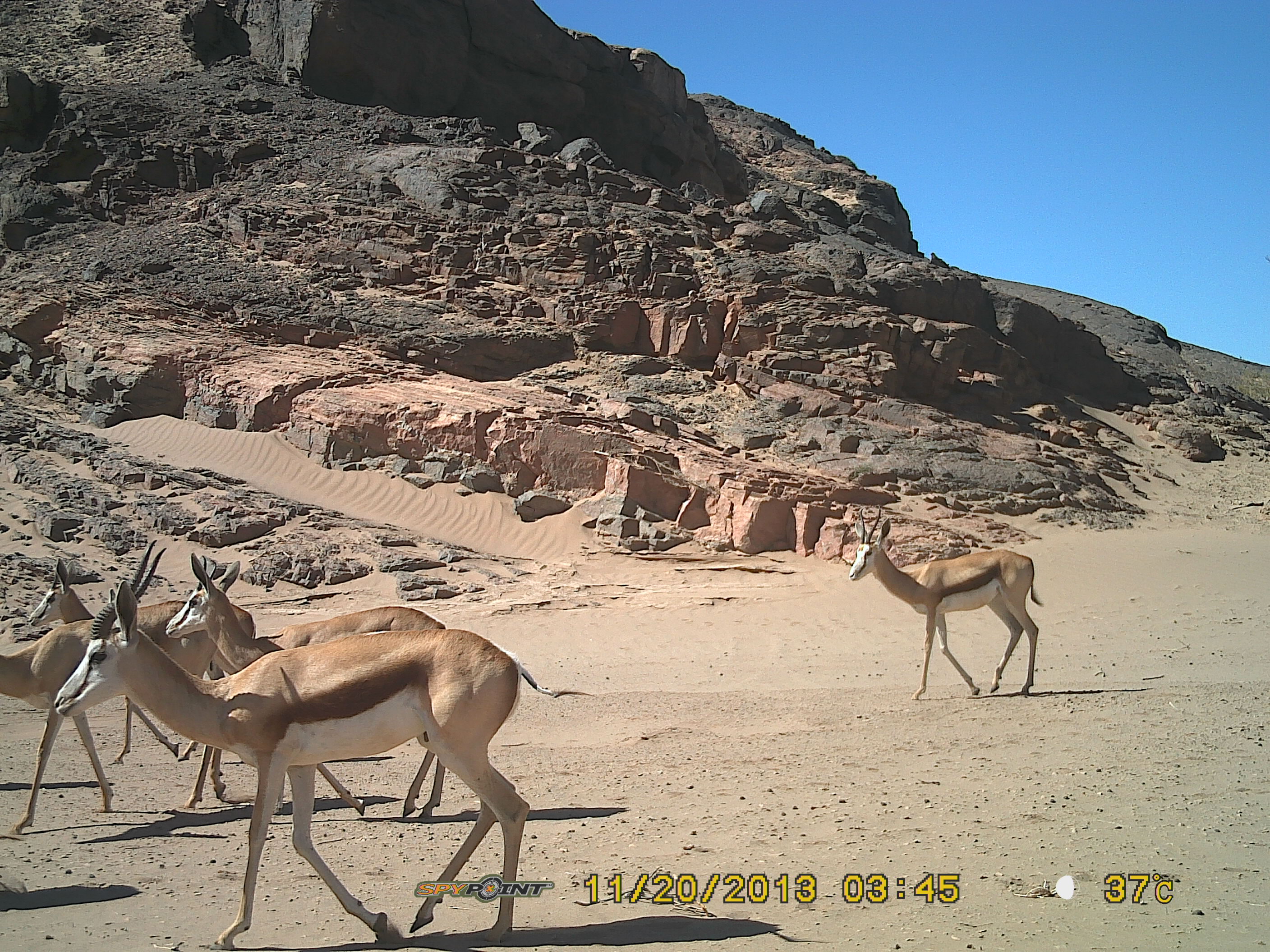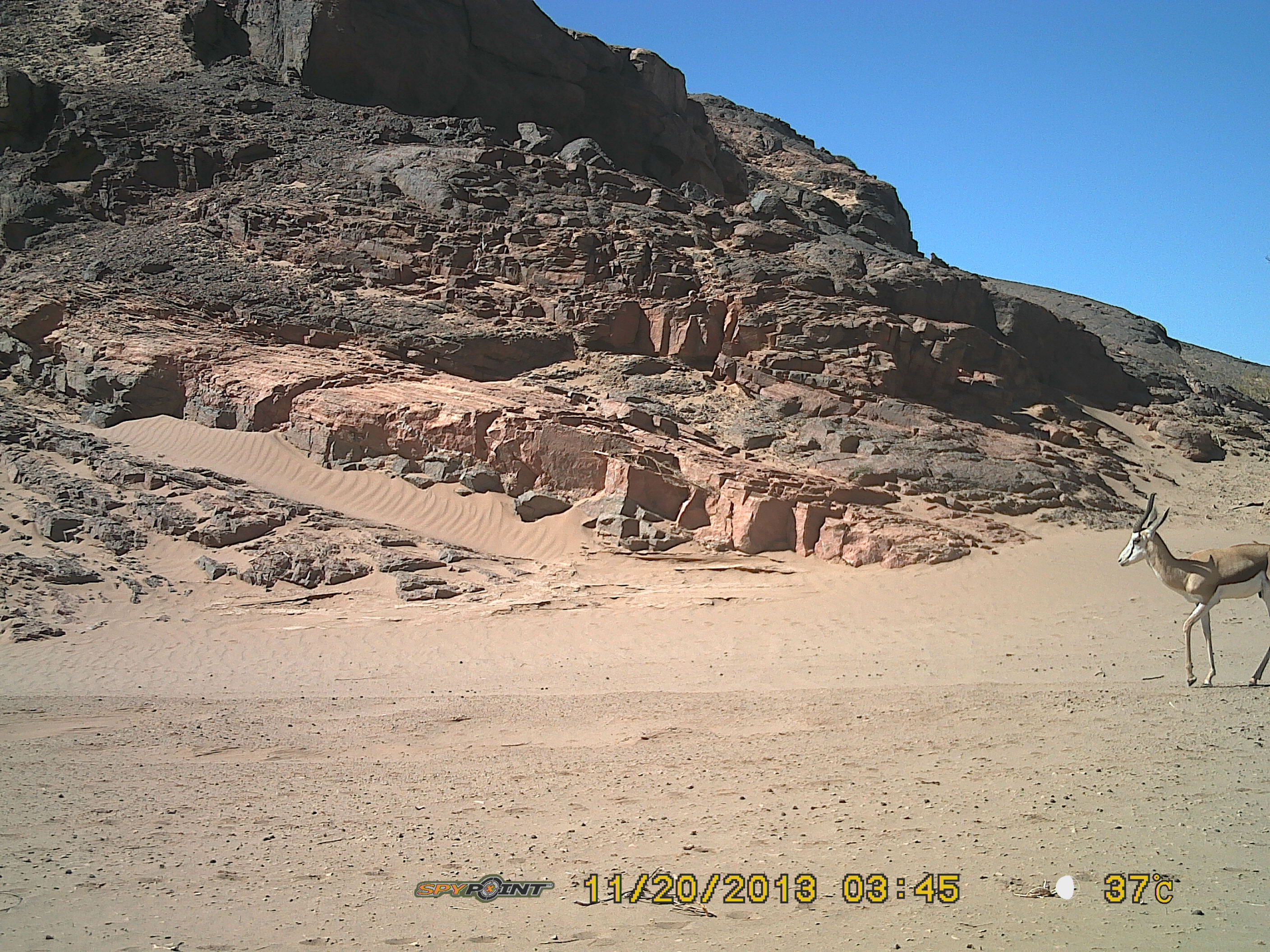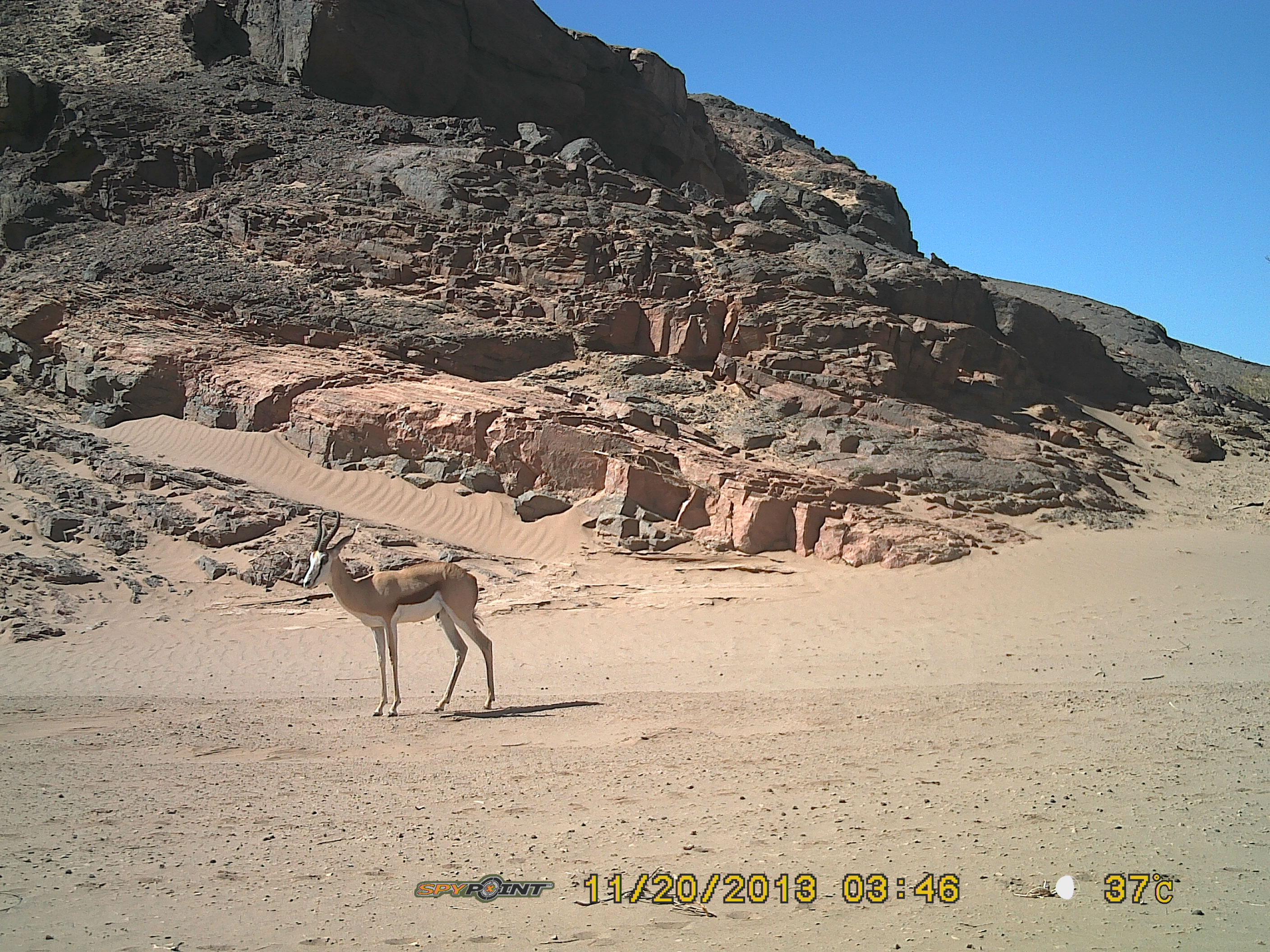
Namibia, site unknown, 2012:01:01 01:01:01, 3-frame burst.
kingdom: Animalia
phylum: Chordata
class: Mammalia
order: Artiodactyla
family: Bovidae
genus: Antidorcas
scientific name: Antidorcas marsupialis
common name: springbok